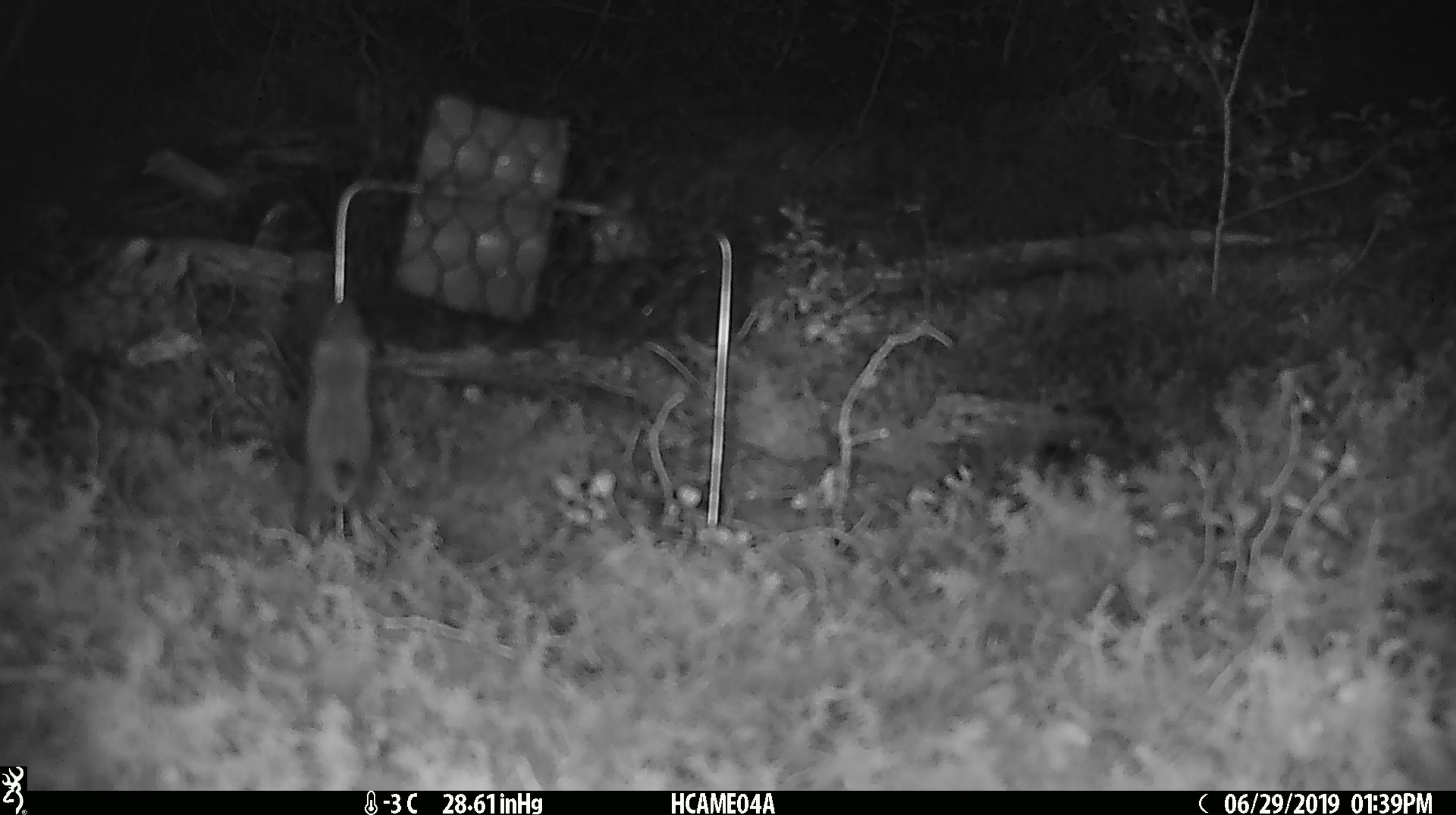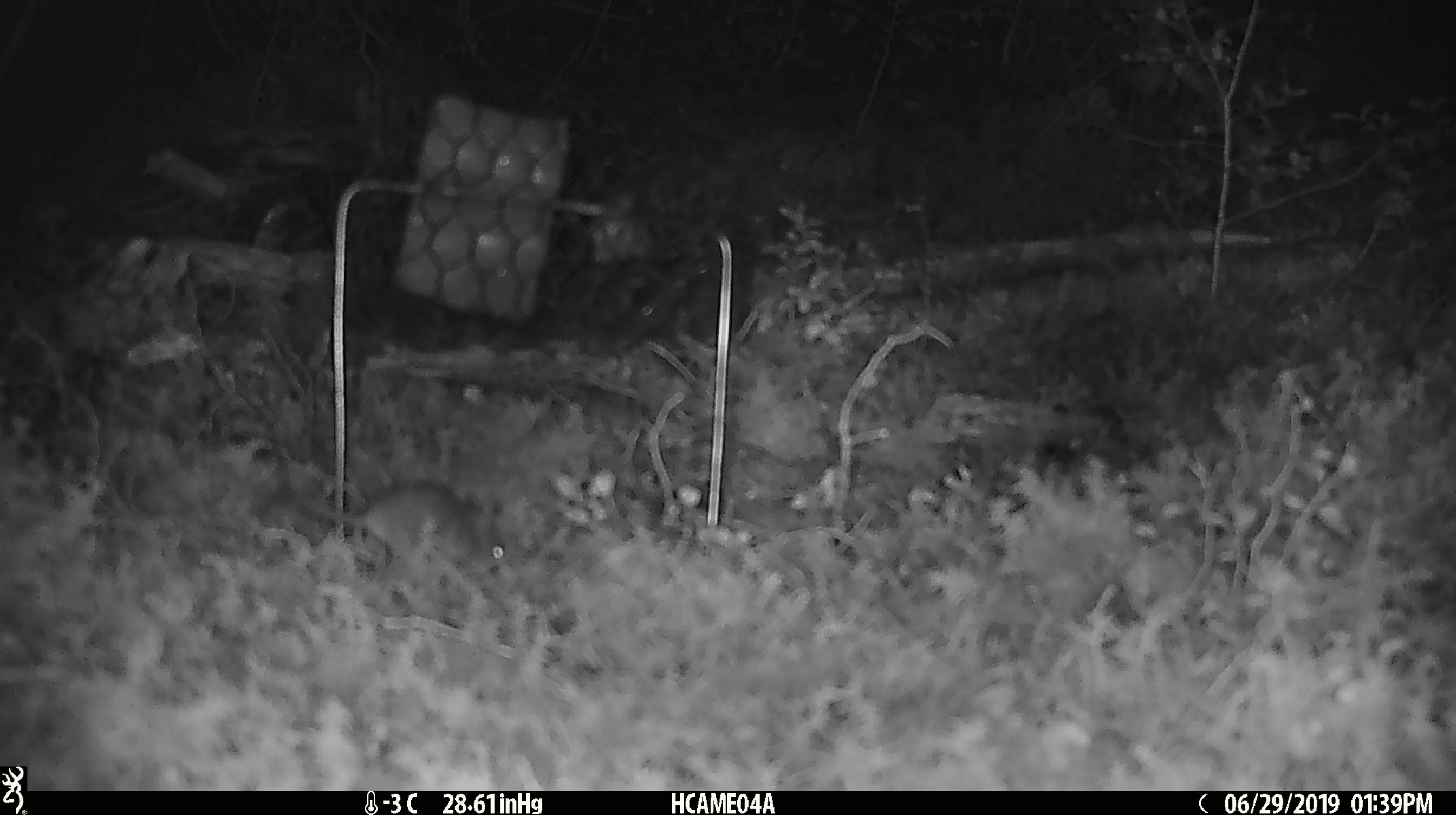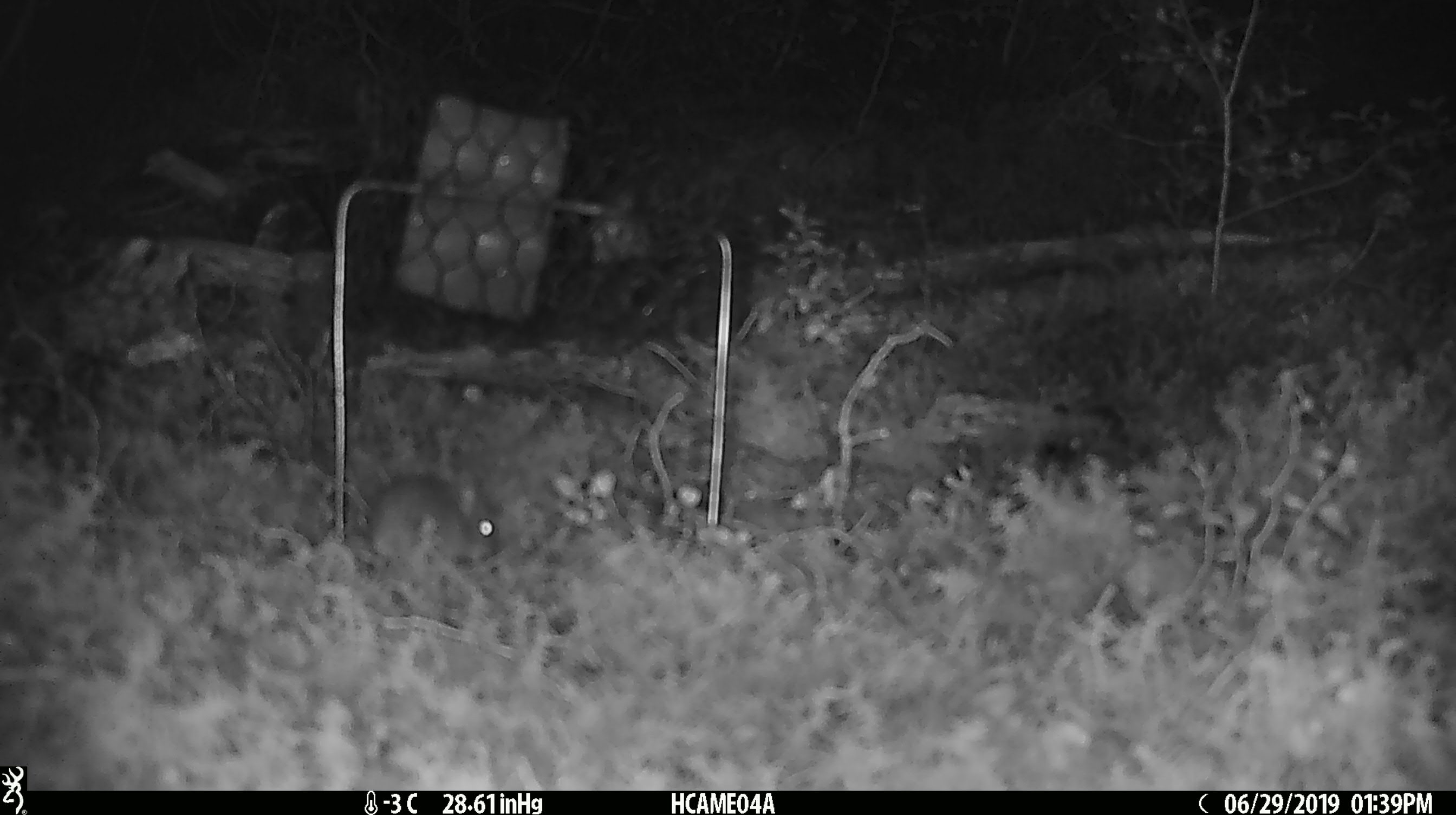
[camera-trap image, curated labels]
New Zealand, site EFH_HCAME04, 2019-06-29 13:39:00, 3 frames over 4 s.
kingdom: Animalia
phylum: Chordata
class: Mammalia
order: Rodentia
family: Muridae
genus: Mus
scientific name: Mus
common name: mouse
Mouse (Mus).